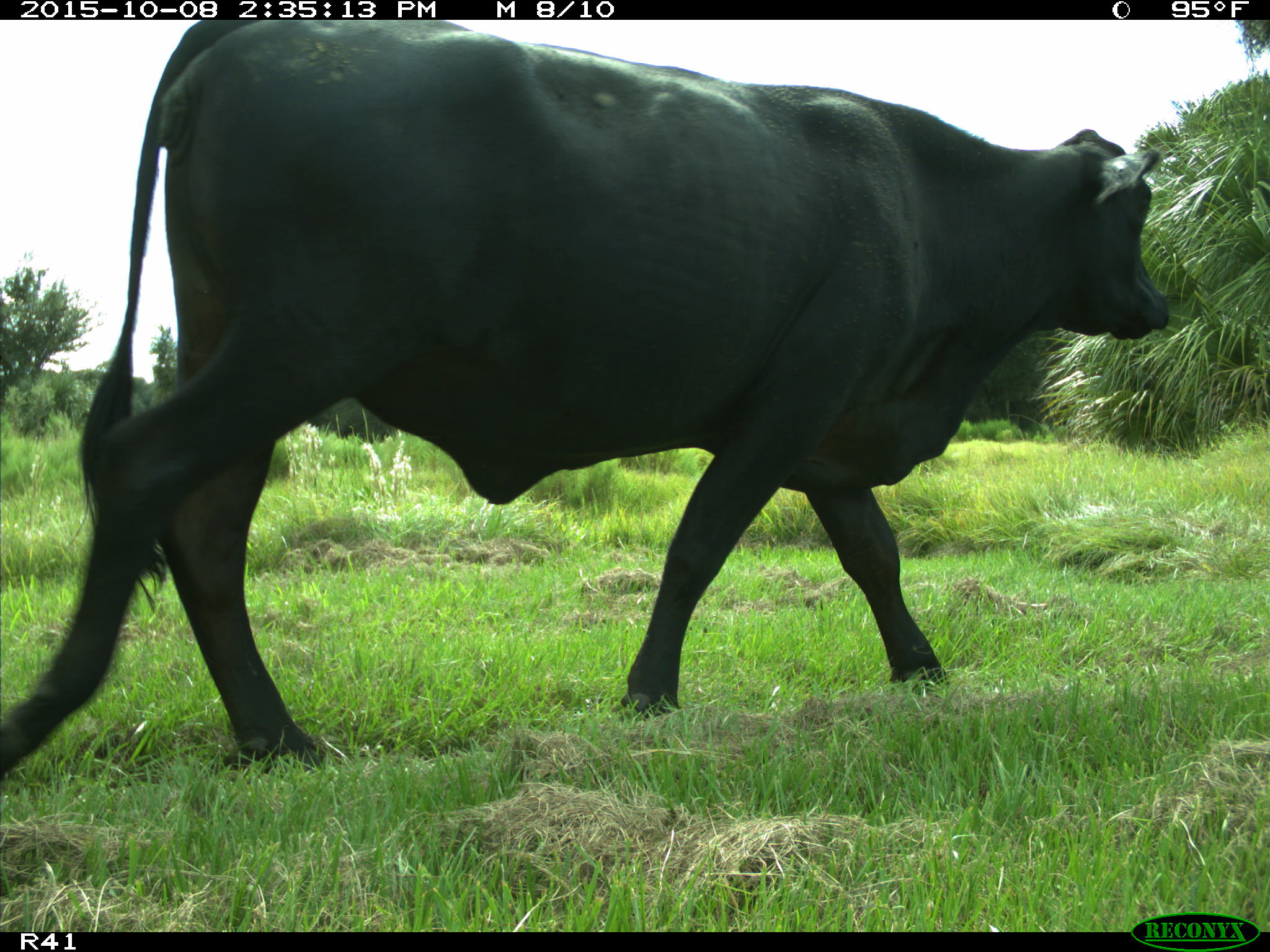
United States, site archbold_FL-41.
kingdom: Animalia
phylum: Chordata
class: Mammalia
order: Artiodactyla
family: Bovidae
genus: Bos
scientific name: Bos taurus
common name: domestic cow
Bos taurus (domestic cow).